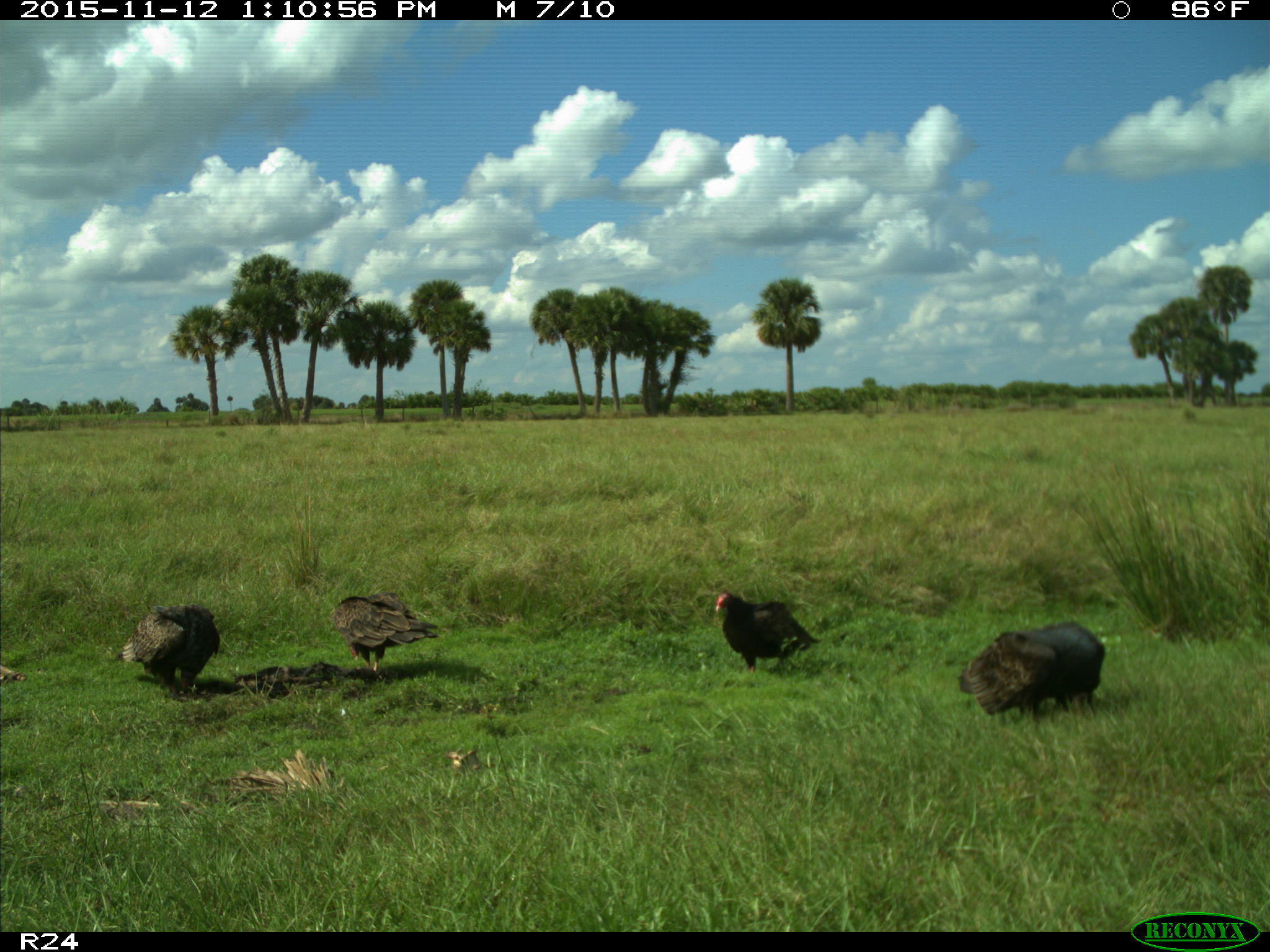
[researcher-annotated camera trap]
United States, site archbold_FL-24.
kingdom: Animalia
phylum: Chordata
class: Aves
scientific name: Aves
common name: birds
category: unidentified bird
Unidentified bird (birds) (Aves).